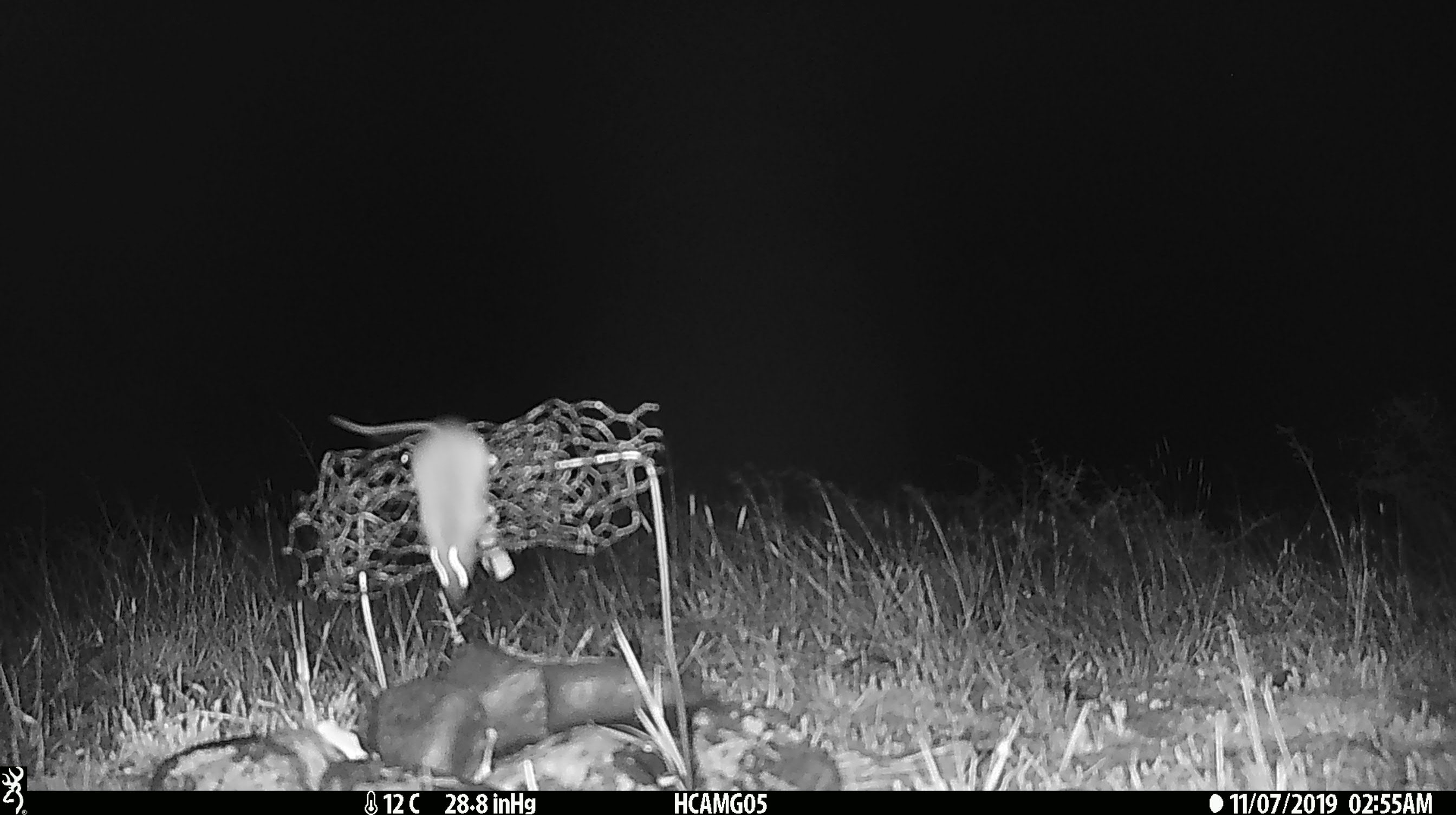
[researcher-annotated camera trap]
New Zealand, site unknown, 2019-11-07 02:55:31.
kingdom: Animalia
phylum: Chordata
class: Mammalia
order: Rodentia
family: Muridae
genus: Mus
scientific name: Mus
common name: mouse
Mouse (Mus).